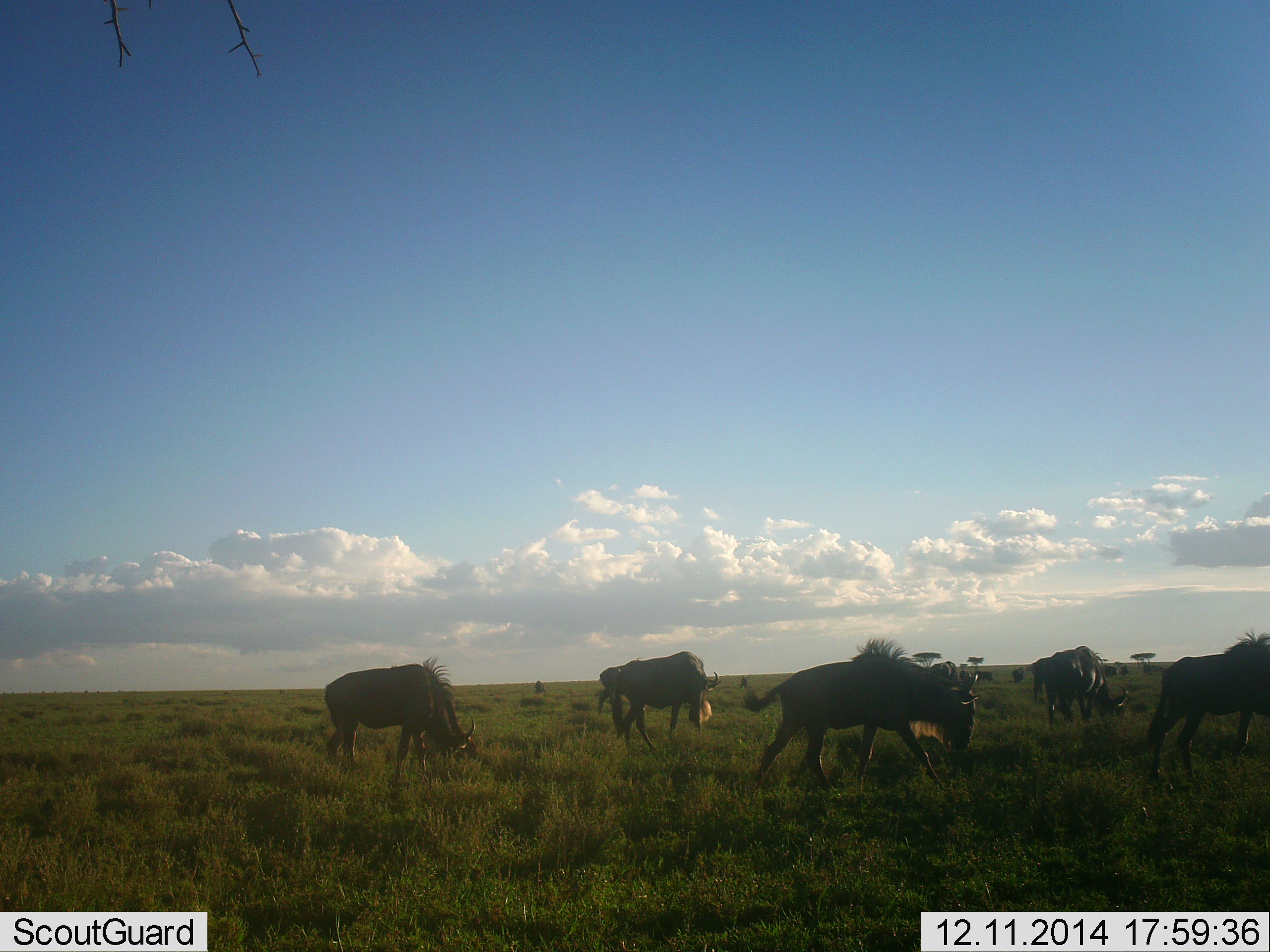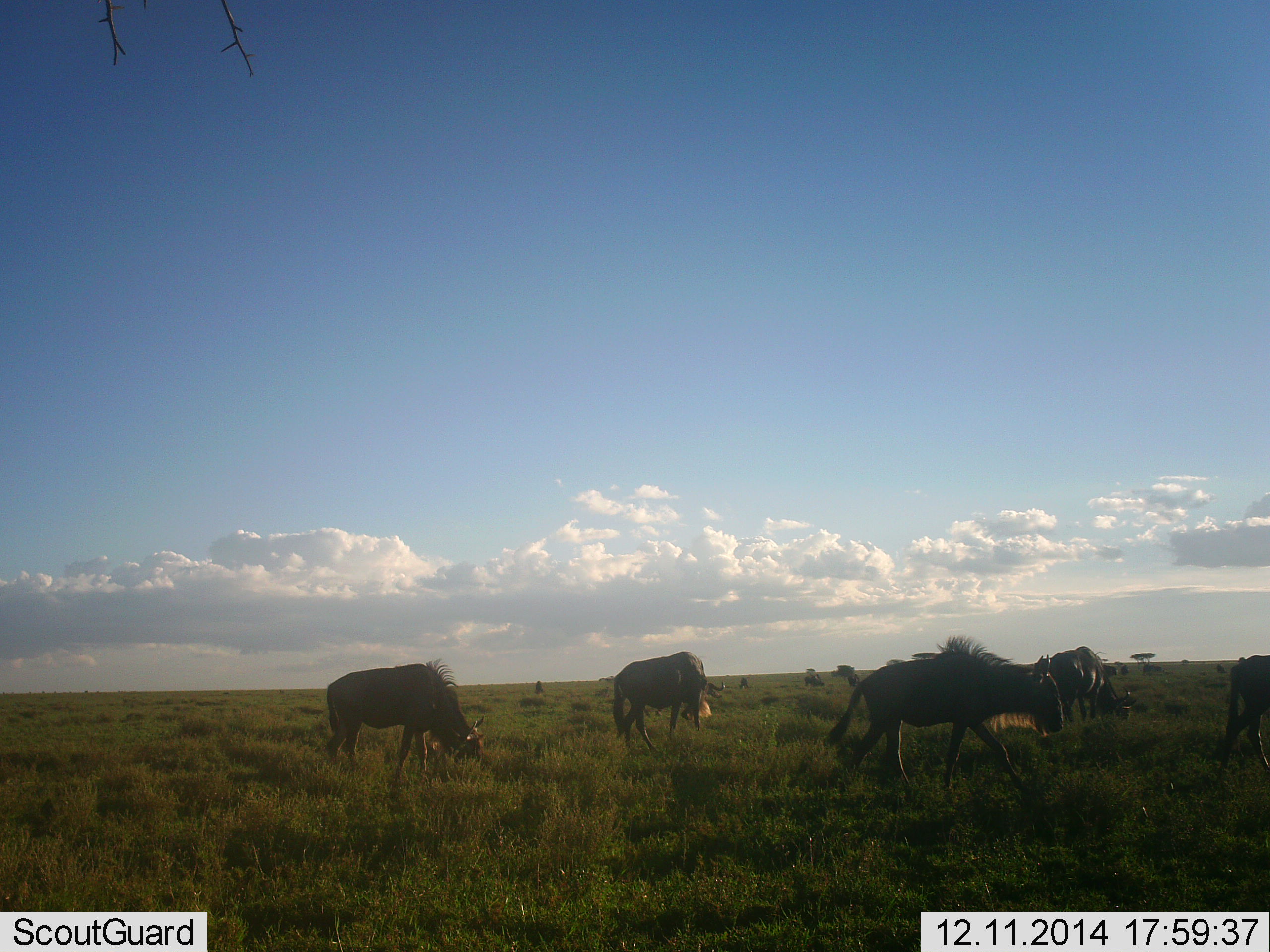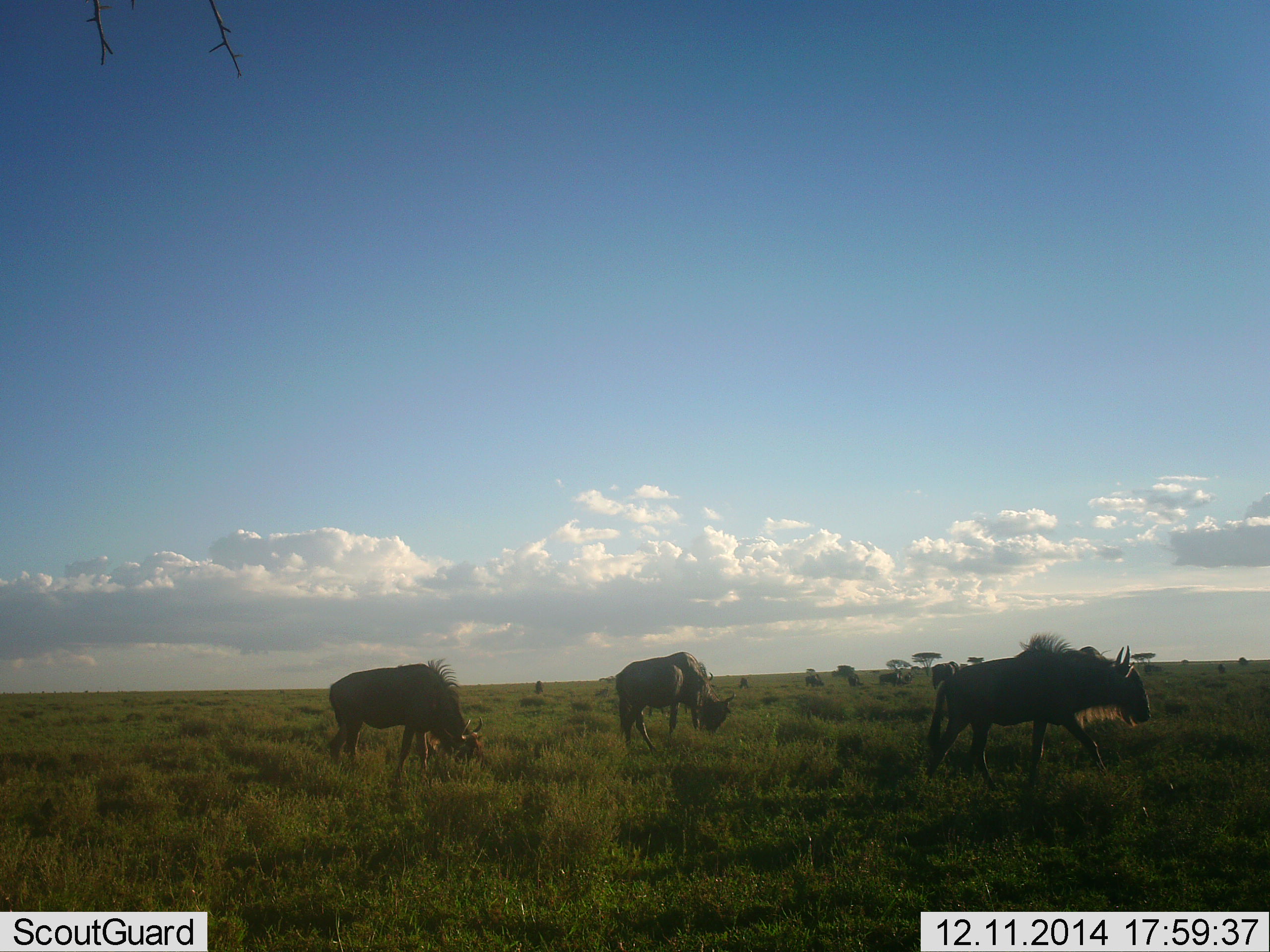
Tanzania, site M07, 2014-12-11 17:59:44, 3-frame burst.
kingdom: Animalia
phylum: Chordata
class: Mammalia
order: Artiodactyla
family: Bovidae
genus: Connochaetes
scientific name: Connochaetes taurinus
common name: blue wildebeest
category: wildebeest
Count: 8.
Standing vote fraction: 50%.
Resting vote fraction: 0%.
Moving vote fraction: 80%.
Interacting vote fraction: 20%.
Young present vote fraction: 10%.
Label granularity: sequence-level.